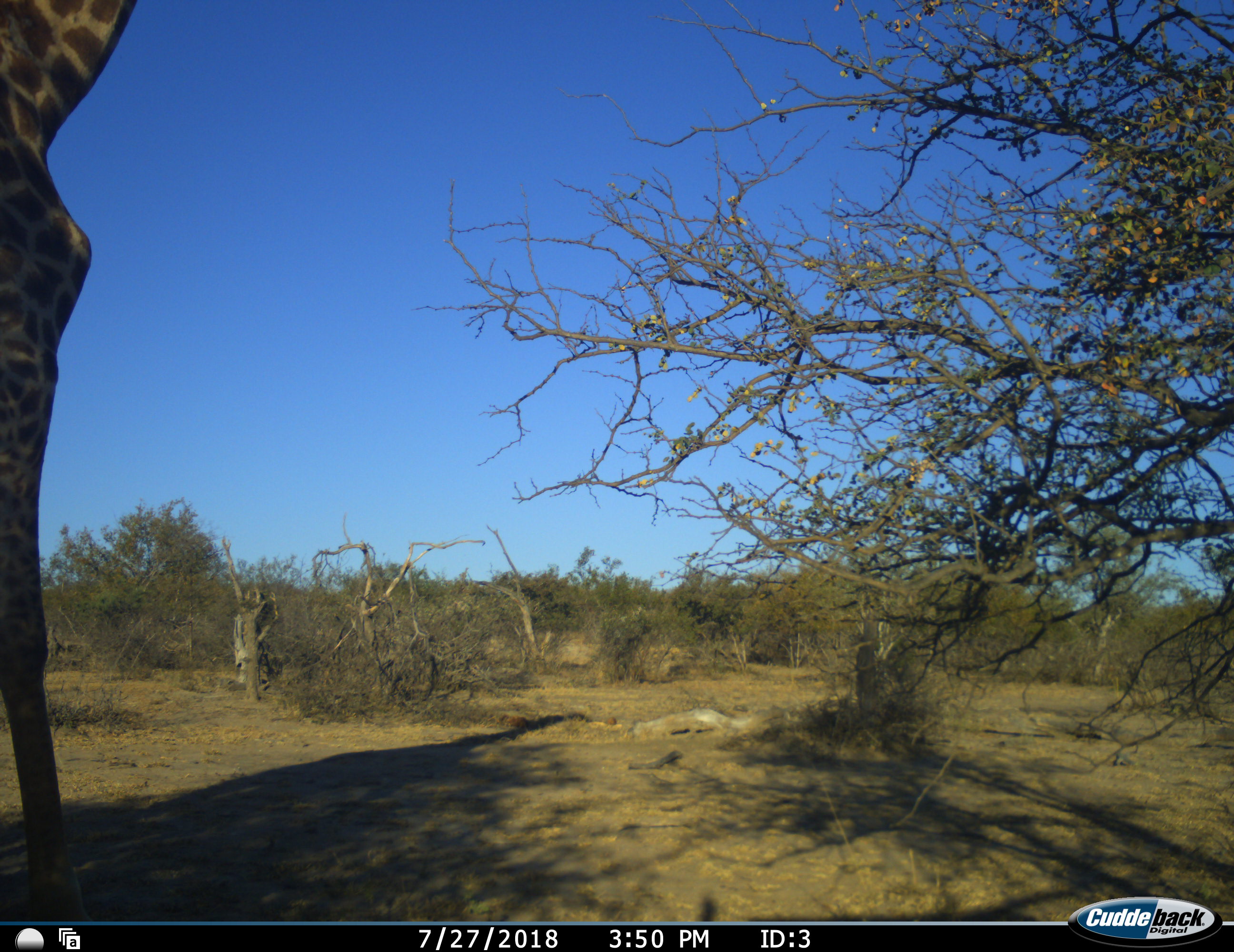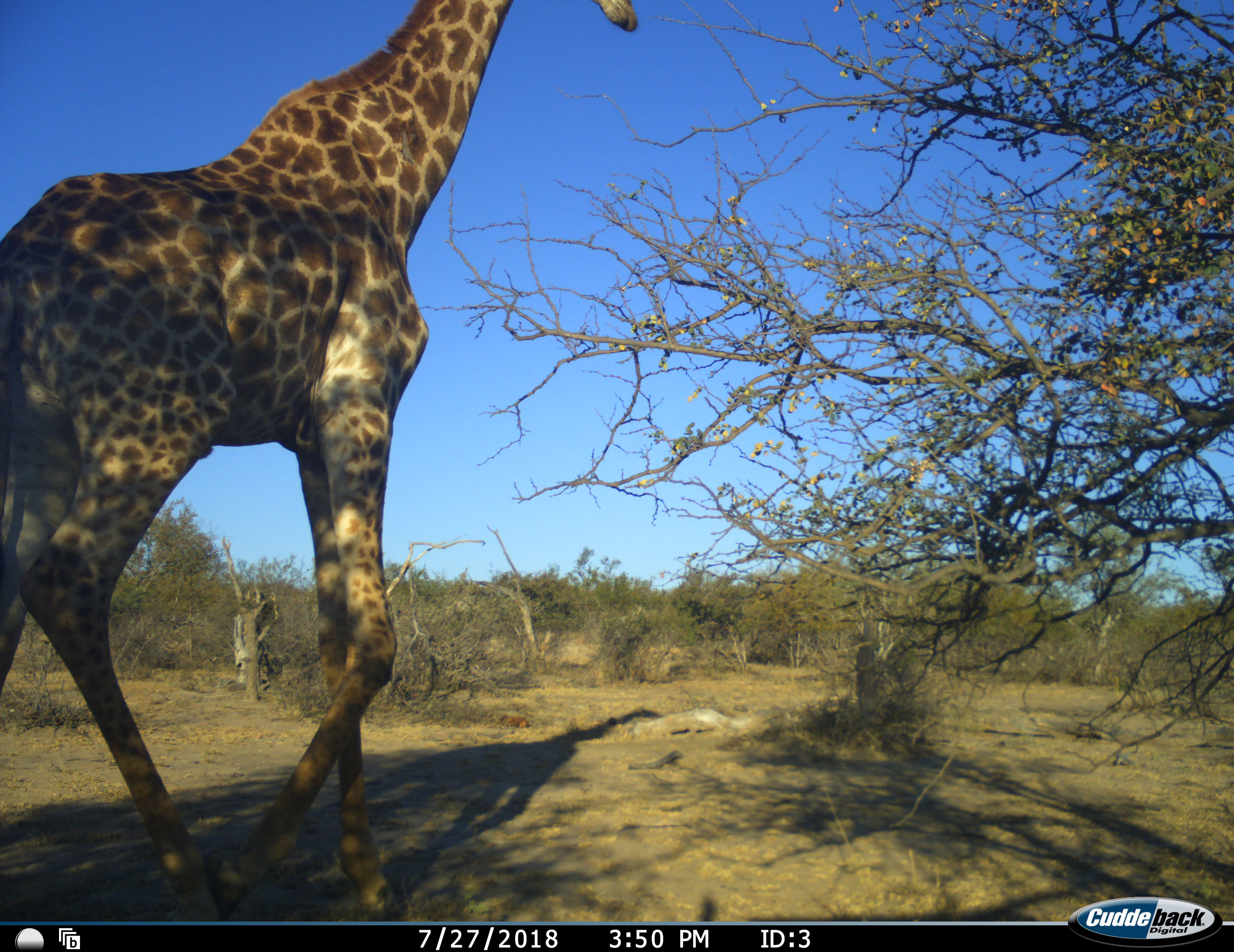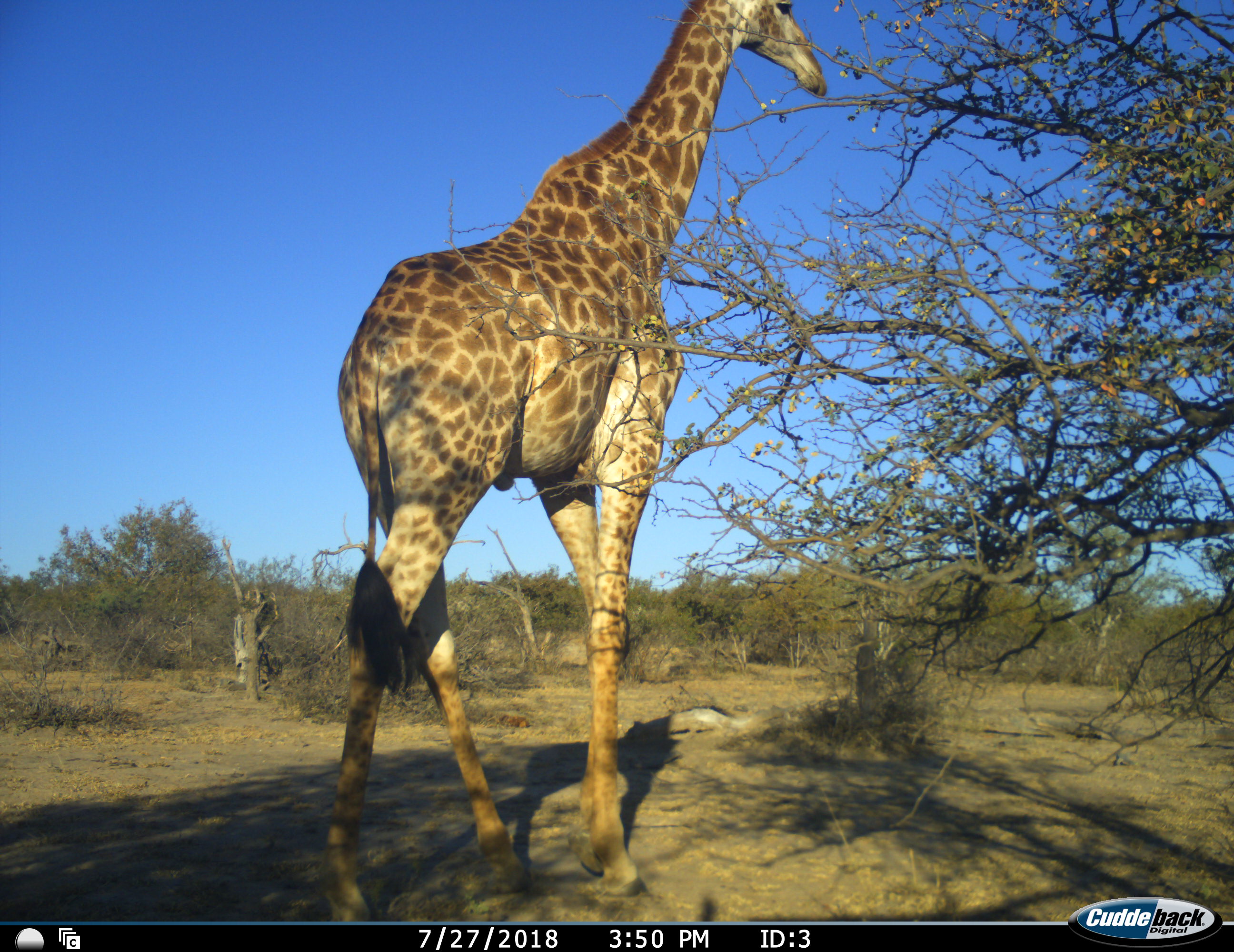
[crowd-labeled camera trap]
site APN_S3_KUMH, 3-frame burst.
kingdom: Animalia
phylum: Chordata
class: Mammalia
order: Artiodactyla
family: Giraffidae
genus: Giraffa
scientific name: Giraffa camelopardalis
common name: giraffe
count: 1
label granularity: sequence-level